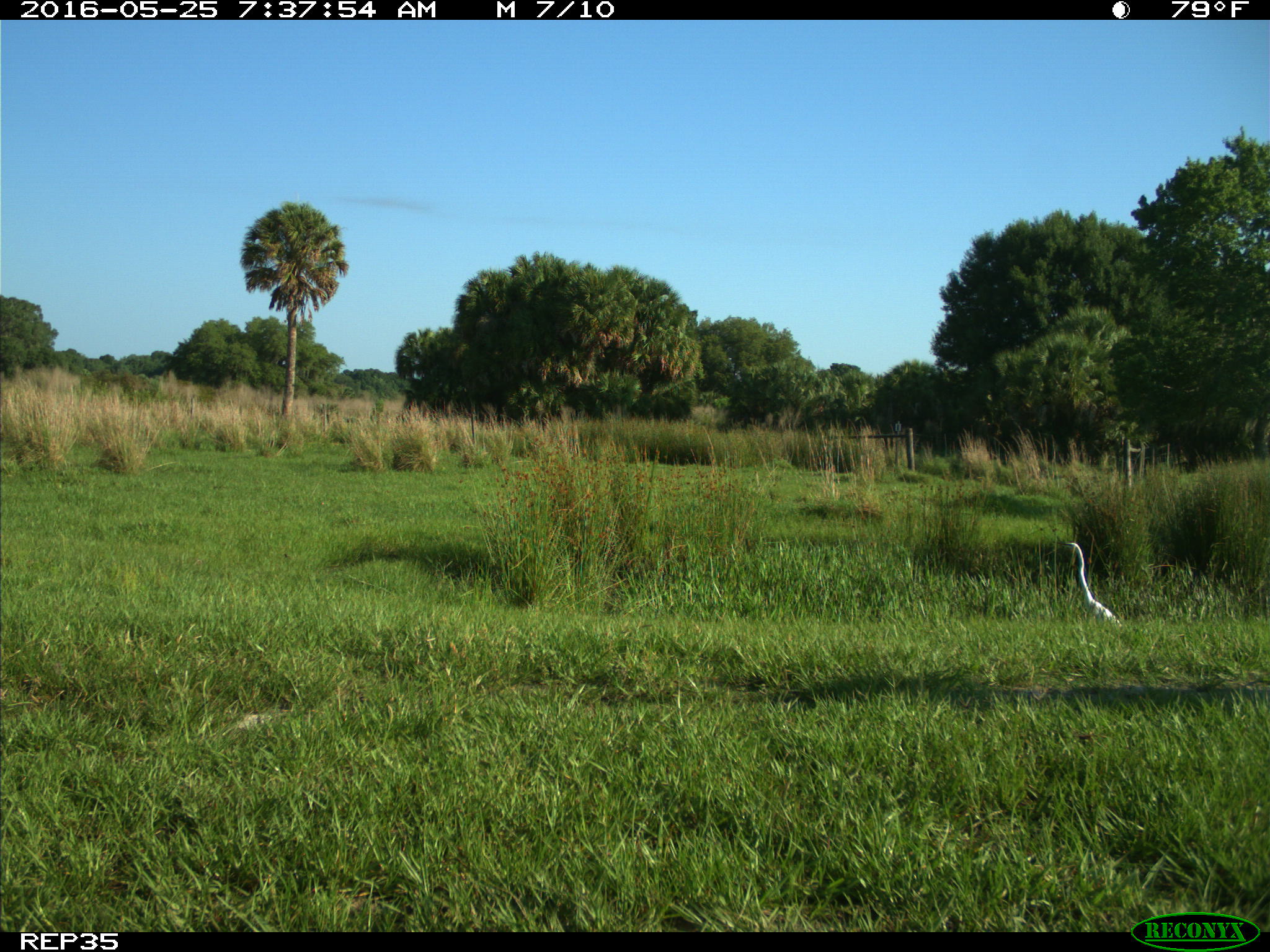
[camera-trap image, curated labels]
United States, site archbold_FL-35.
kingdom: Animalia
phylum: Chordata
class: Aves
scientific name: Aves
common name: birds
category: unidentified bird